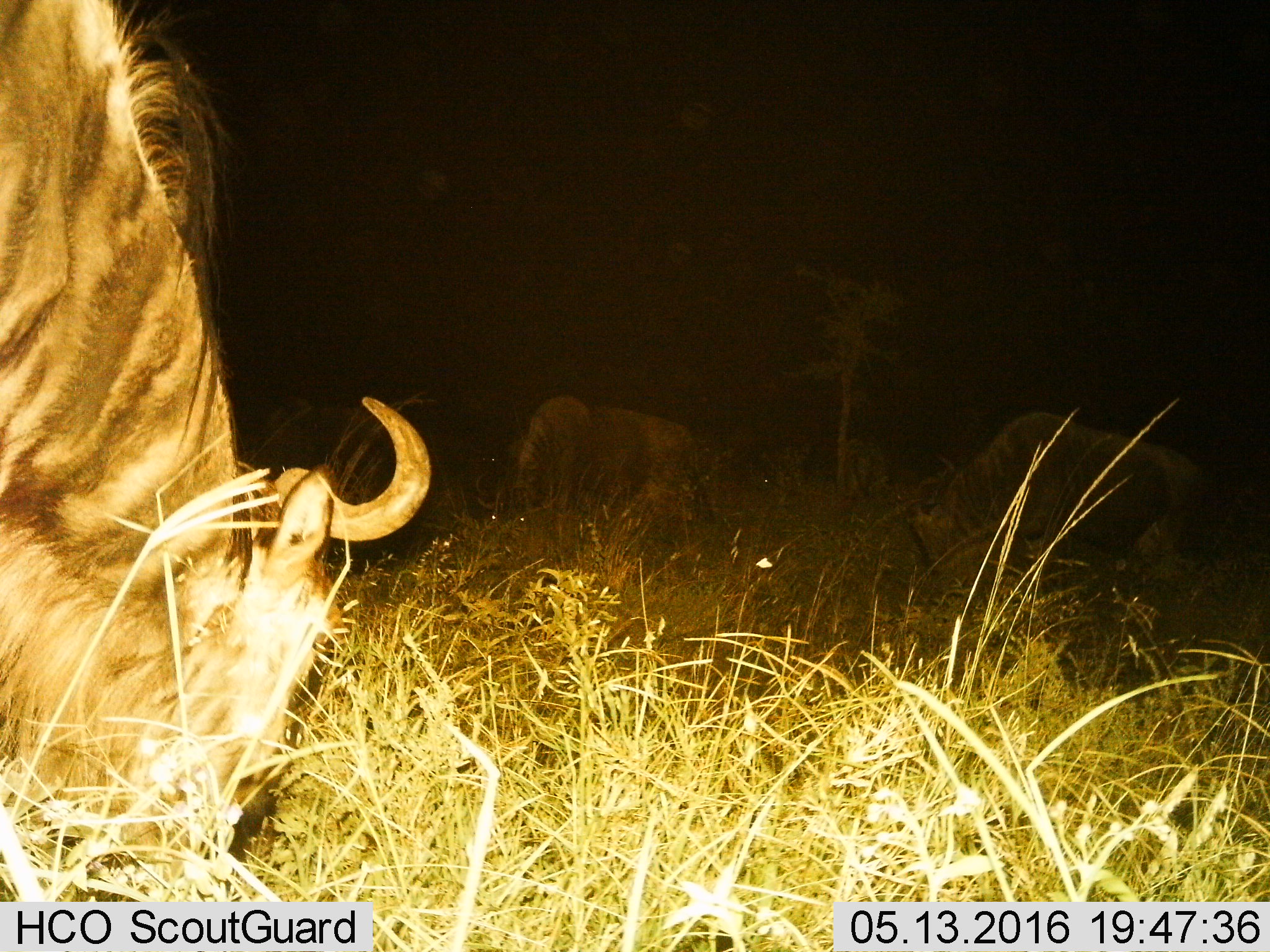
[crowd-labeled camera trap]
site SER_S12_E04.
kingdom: Animalia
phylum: Chordata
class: Mammalia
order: Artiodactyla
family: Bovidae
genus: Connochaetes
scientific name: Connochaetes taurinus taurinus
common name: blue wildebeest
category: wildebeestblue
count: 4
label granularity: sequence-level